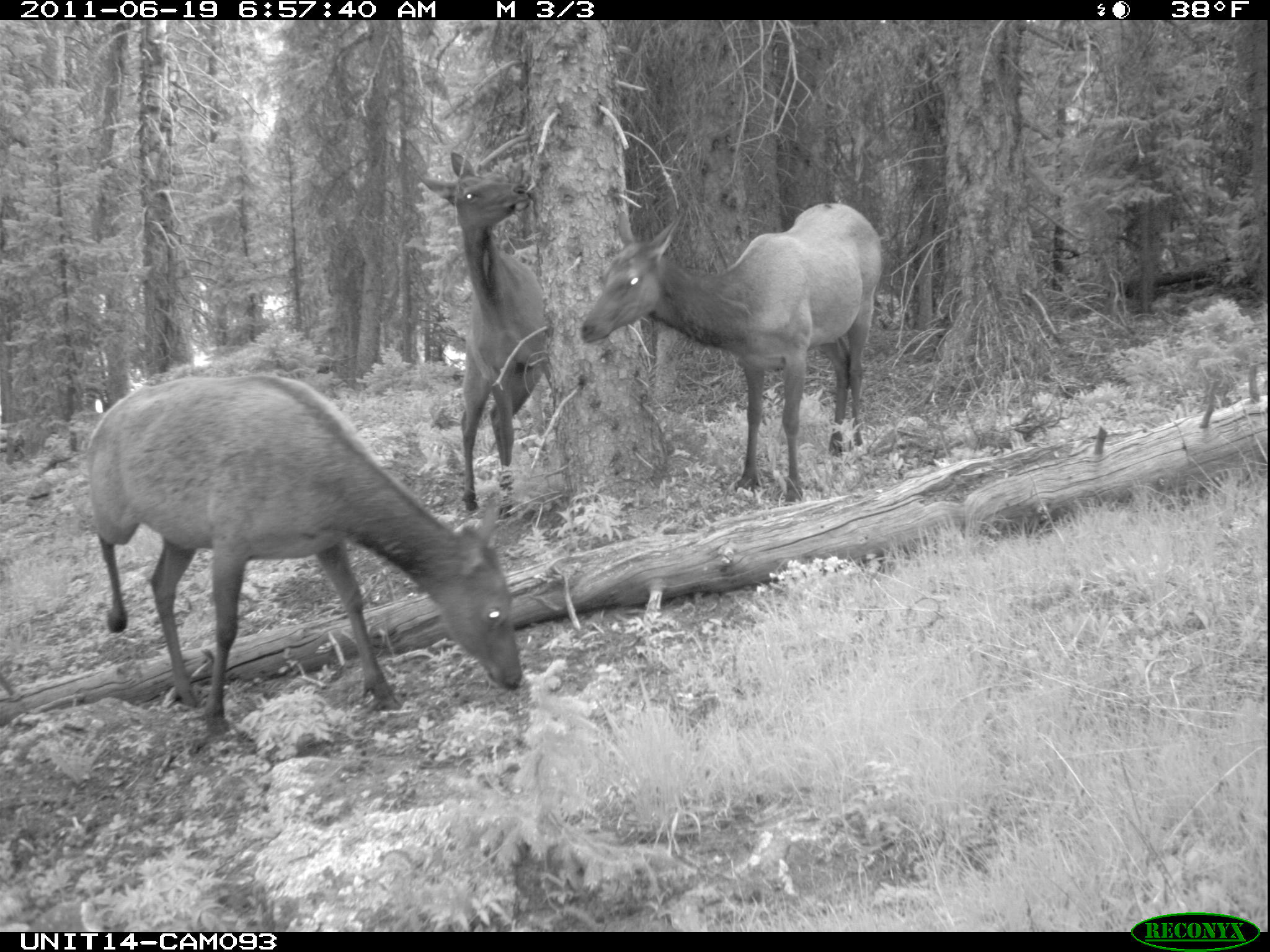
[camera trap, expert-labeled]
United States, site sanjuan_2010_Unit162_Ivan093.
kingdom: Animalia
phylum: Chordata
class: Mammalia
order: Artiodactyla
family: Cervidae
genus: Cervus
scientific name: Cervus elaphus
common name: red deer